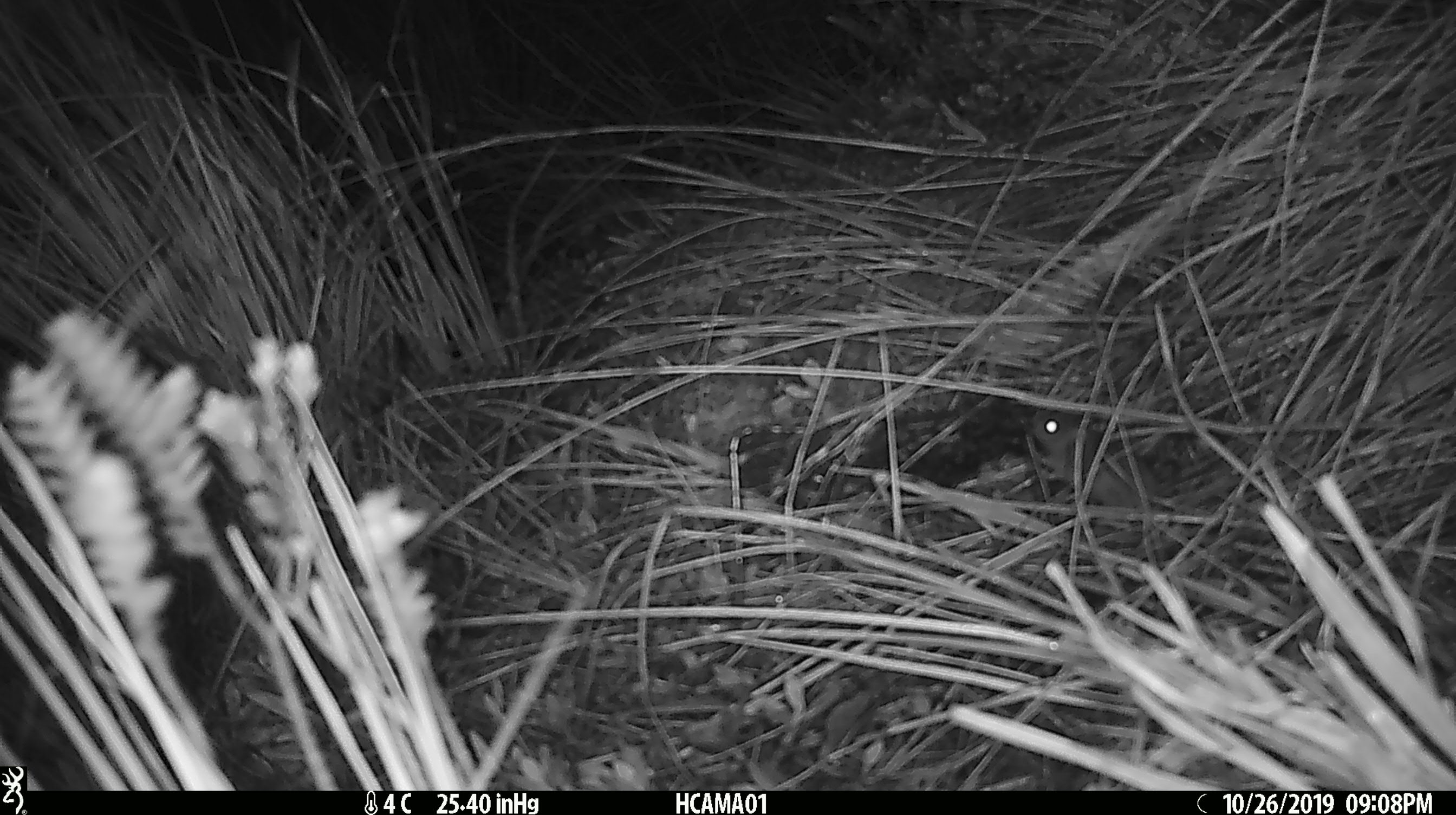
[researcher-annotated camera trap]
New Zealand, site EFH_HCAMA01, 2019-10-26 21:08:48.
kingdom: Animalia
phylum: Chordata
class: Mammalia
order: Rodentia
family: Muridae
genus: Mus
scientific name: Mus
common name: mouse